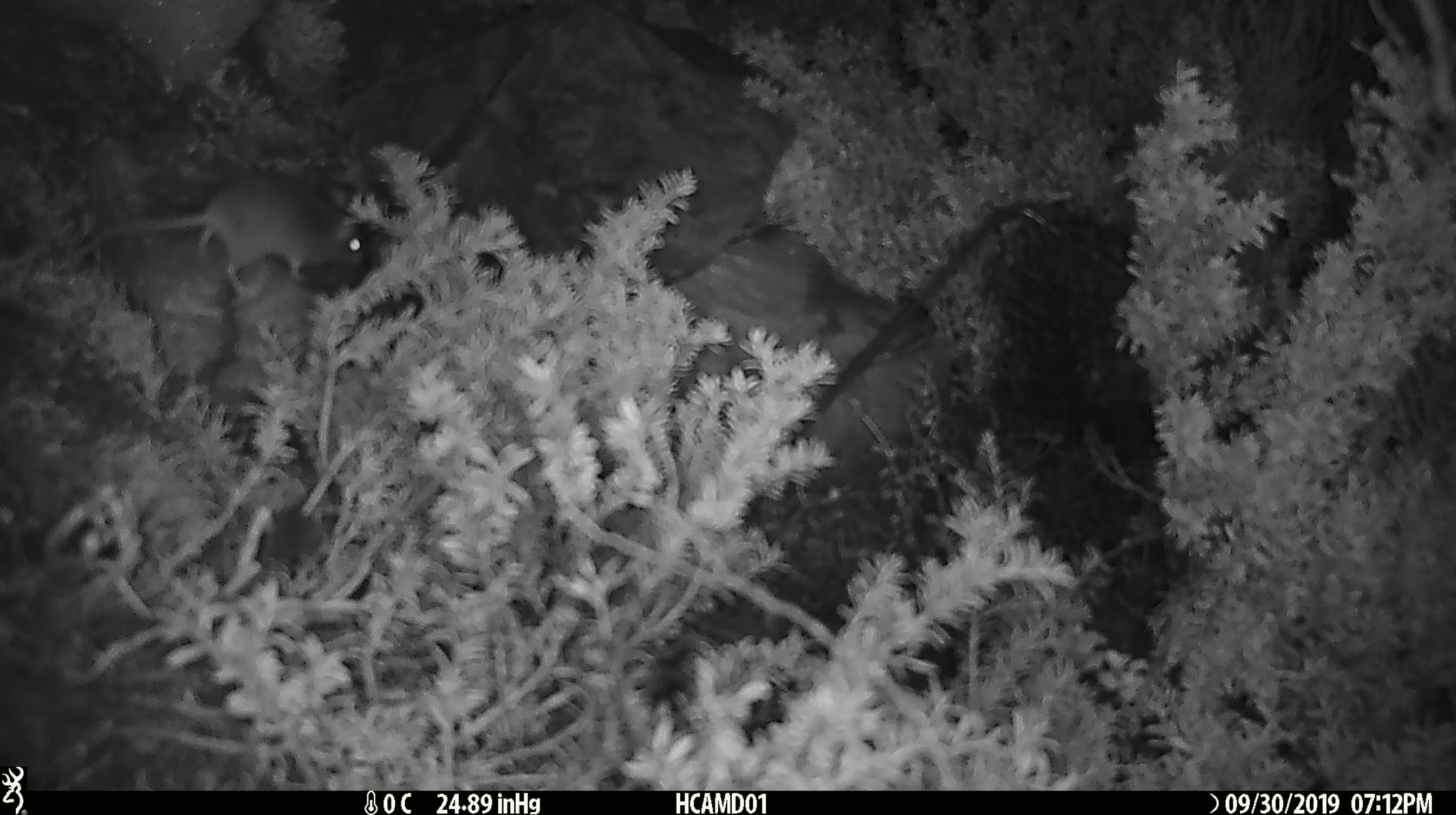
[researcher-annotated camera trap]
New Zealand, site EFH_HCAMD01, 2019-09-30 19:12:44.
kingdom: Animalia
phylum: Chordata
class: Mammalia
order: Rodentia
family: Muridae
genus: Mus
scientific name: Mus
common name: mouse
Mouse (Mus).